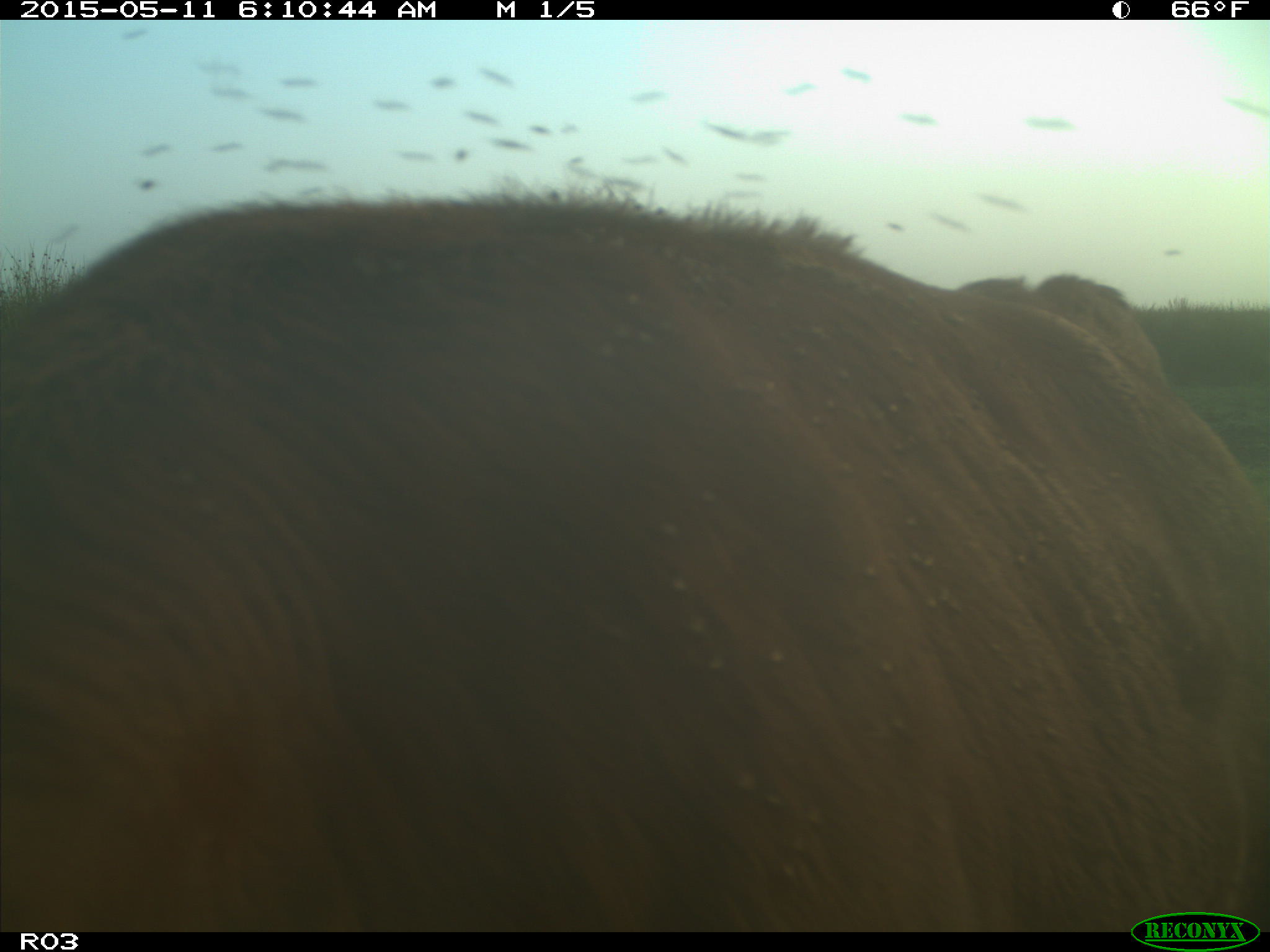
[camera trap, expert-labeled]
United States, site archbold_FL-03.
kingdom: Animalia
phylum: Chordata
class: Mammalia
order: Artiodactyla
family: Bovidae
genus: Bos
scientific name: Bos taurus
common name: domestic cow